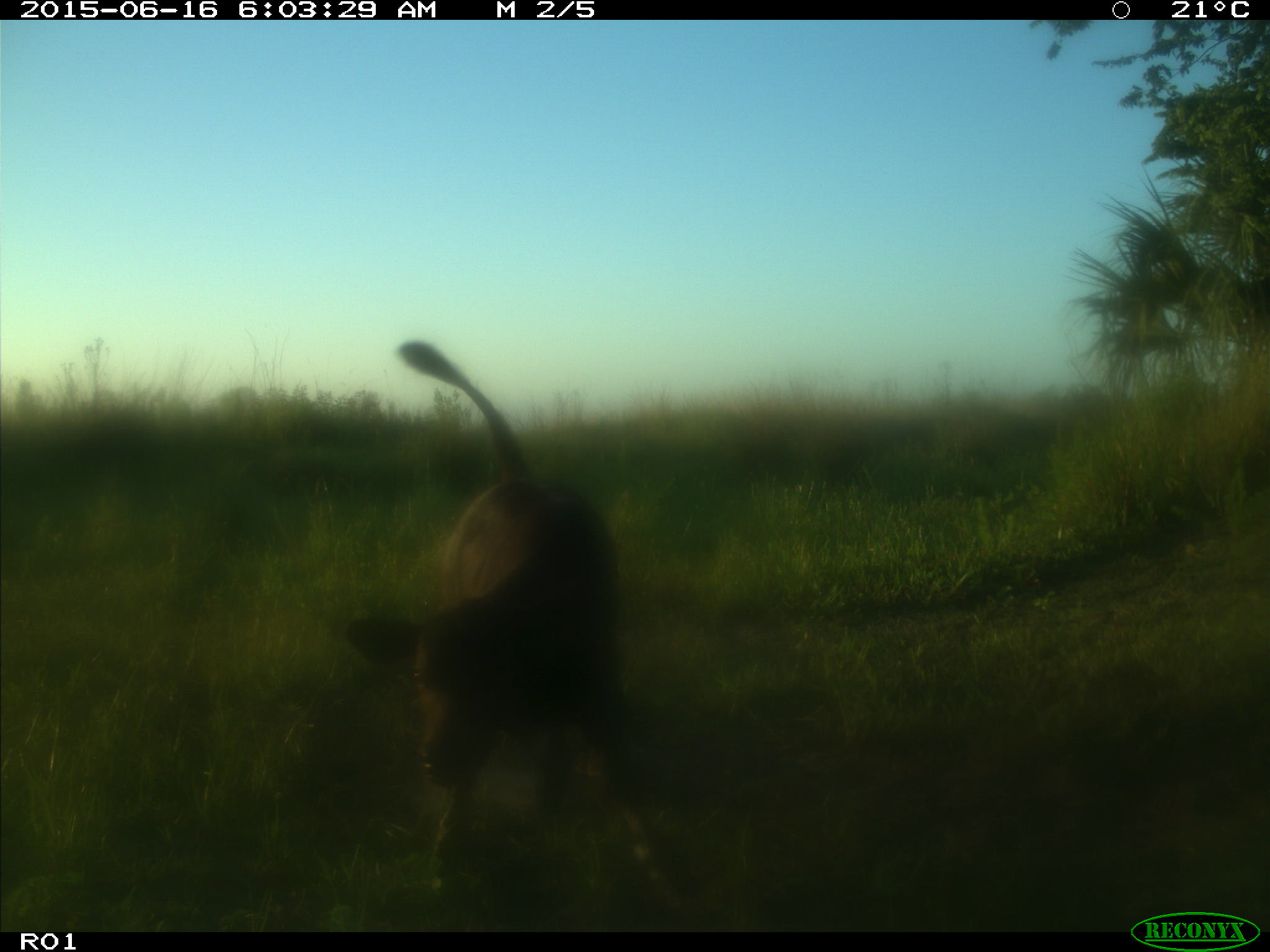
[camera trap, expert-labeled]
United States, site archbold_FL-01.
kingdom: Animalia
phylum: Chordata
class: Mammalia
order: Artiodactyla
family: Bovidae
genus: Bos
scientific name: Bos taurus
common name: domestic cow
Bos taurus (domestic cow).